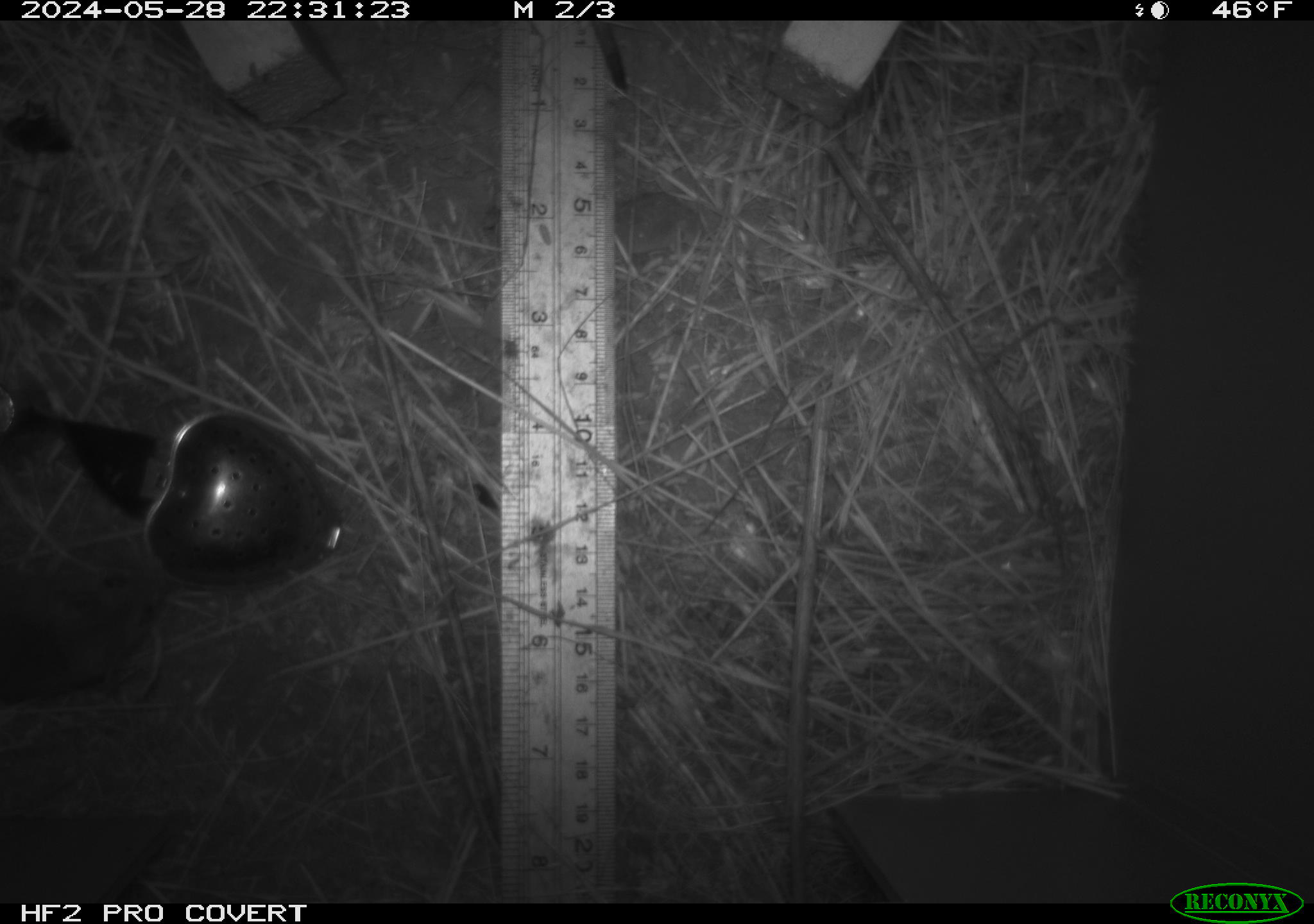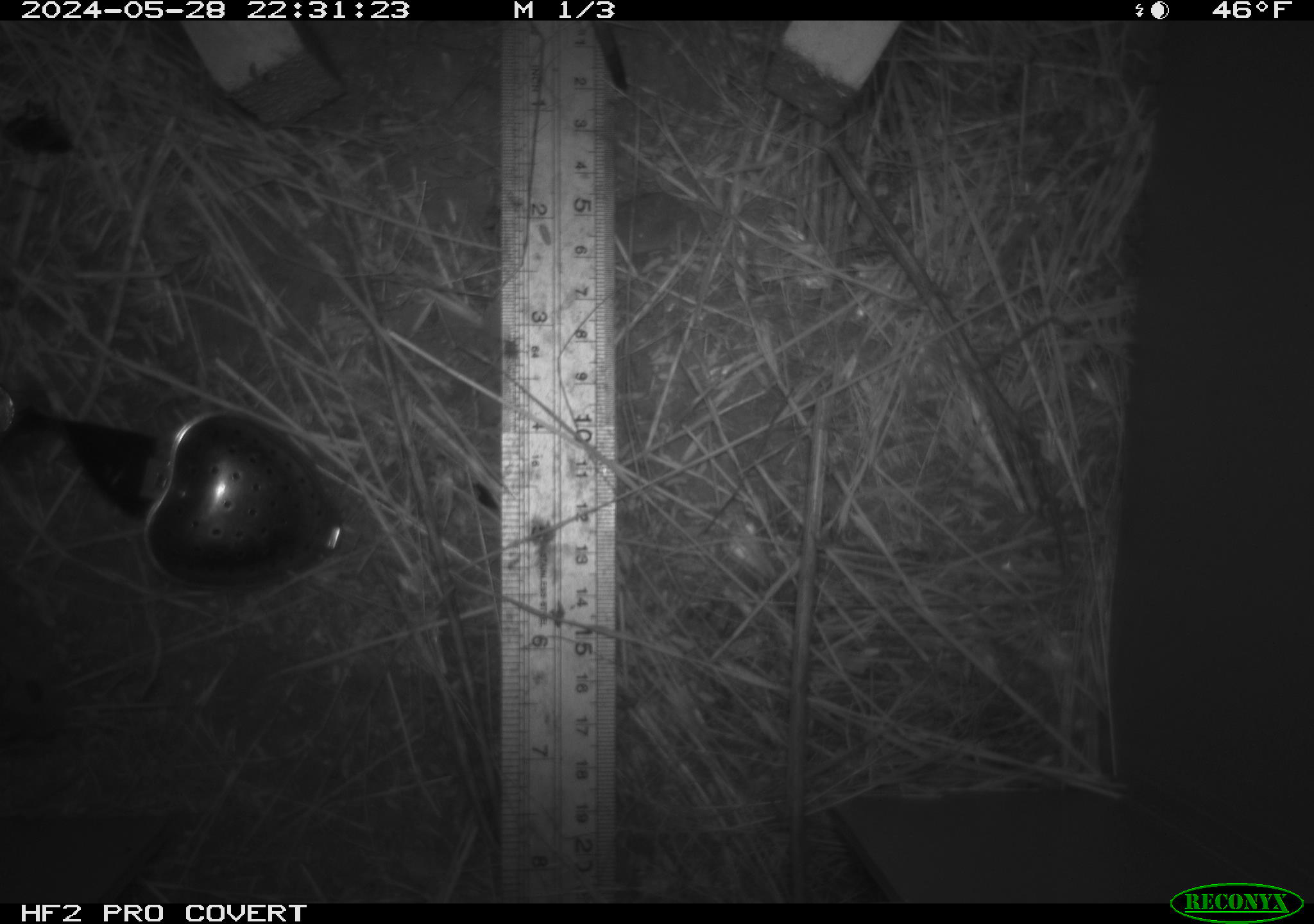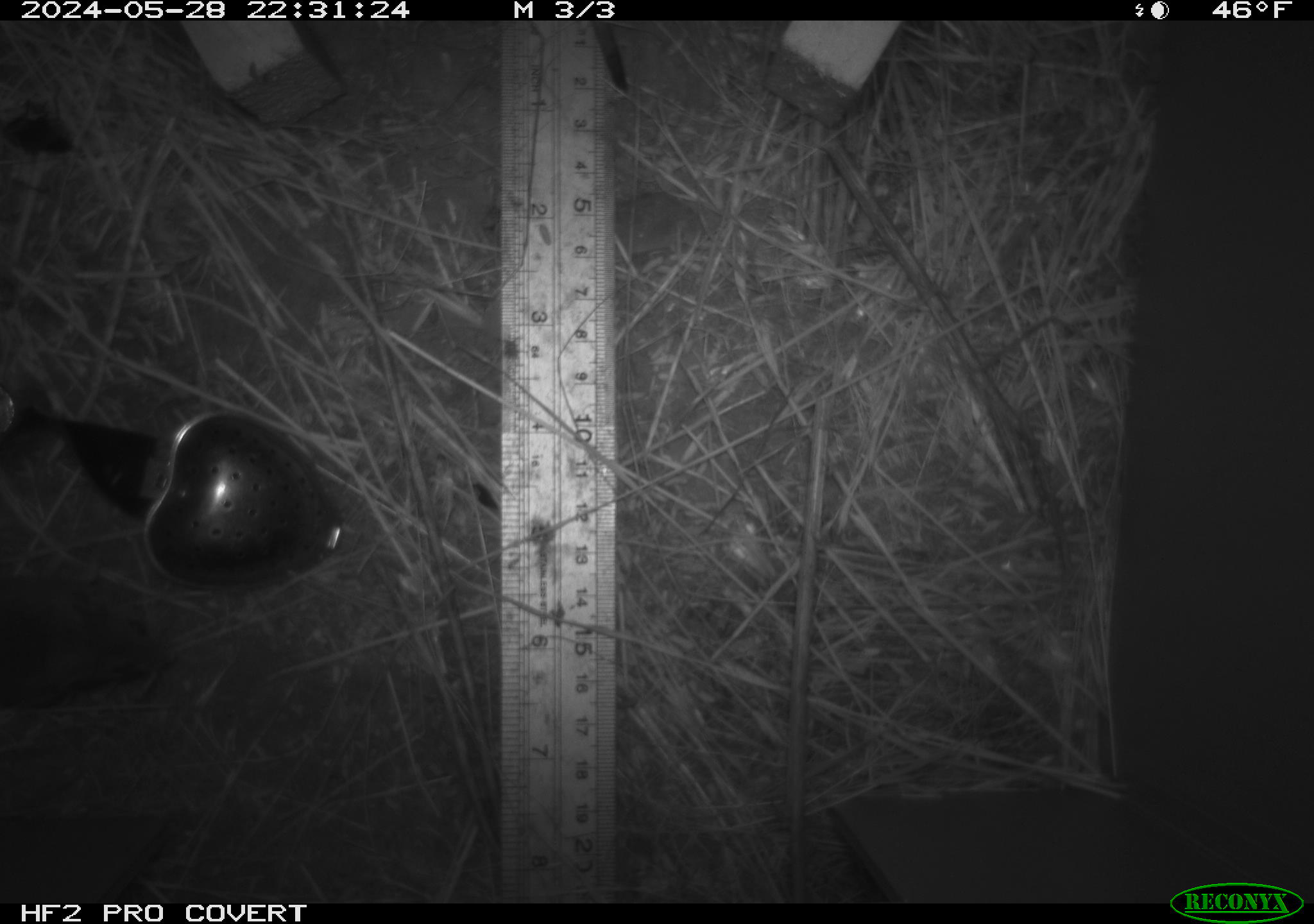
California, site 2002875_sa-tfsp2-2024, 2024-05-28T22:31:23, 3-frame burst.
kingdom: Animalia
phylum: Chordata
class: Mammalia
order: Rodentia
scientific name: Rodentia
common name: mouse species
Mouse species (Rodentia).